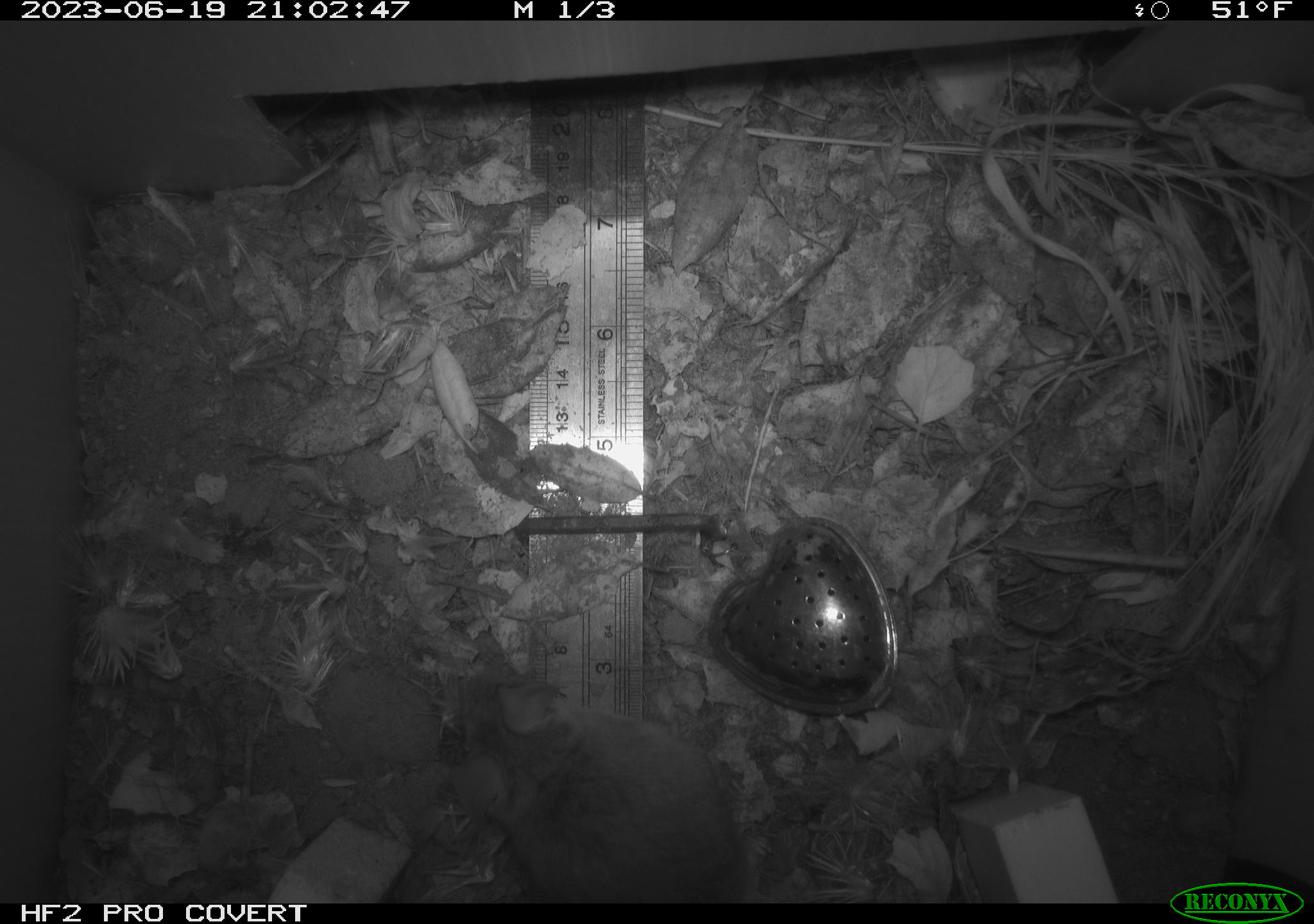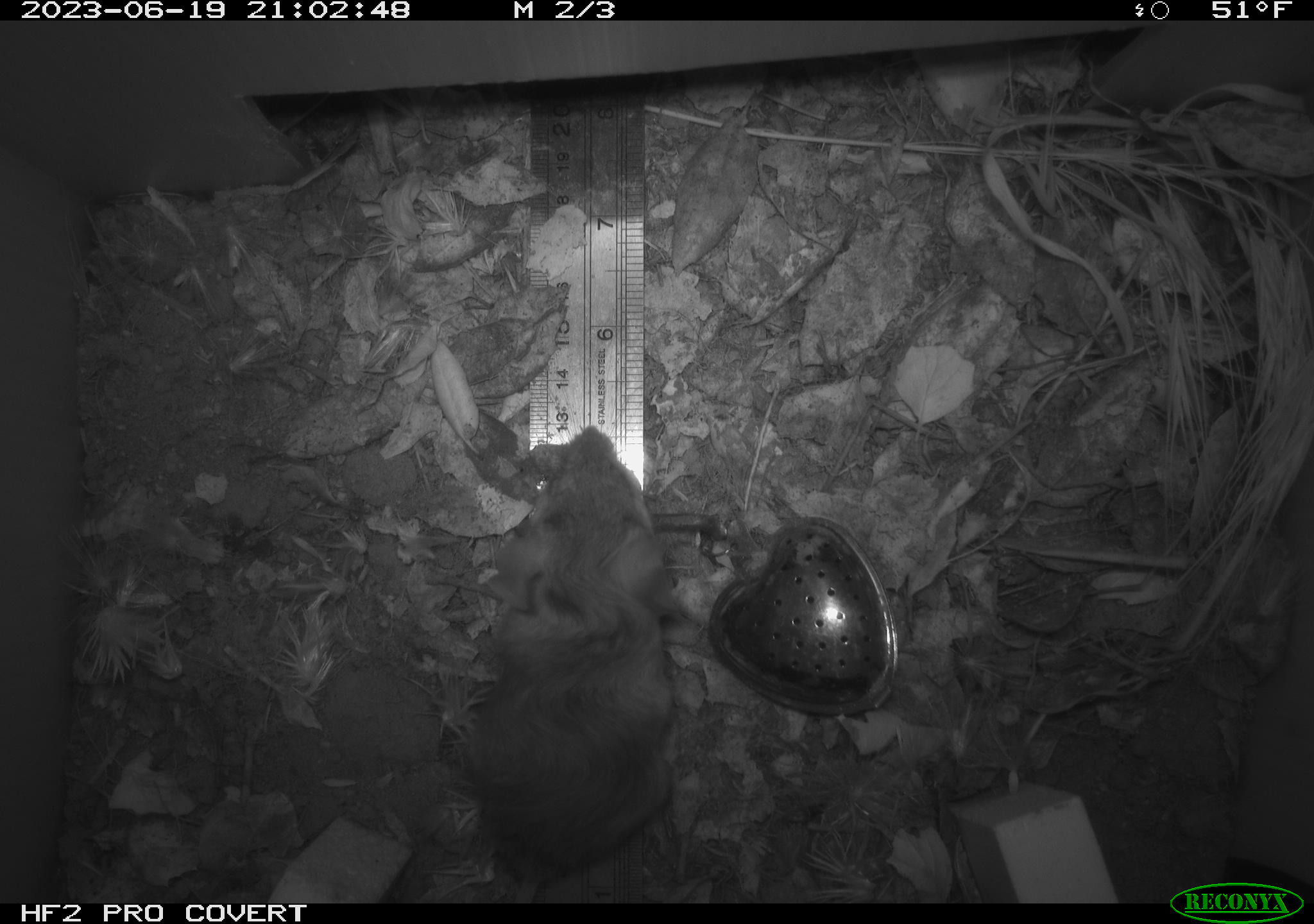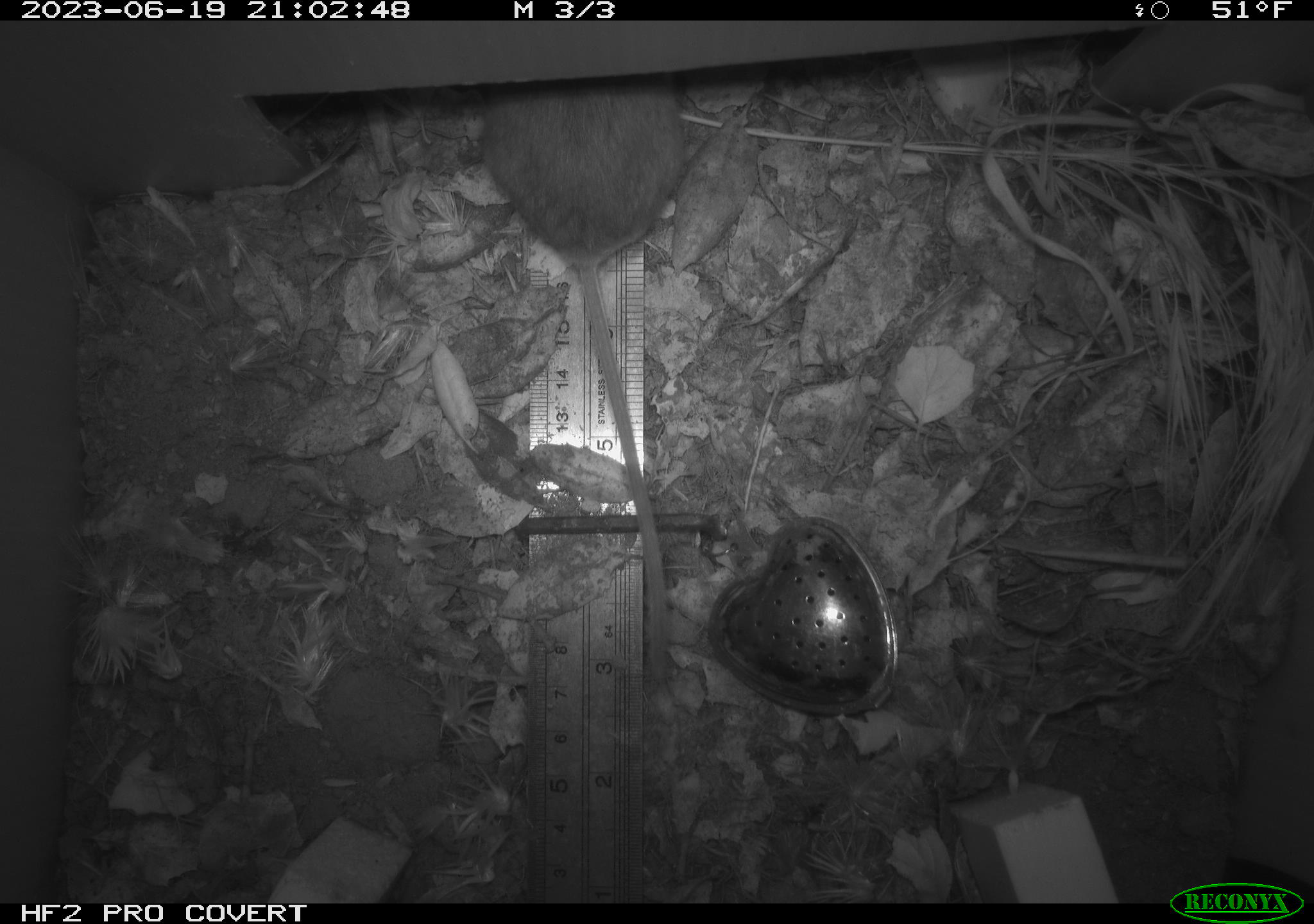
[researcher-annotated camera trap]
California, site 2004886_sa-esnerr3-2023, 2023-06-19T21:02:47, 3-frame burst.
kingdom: Animalia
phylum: Chordata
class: Mammalia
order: Rodentia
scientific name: Rodentia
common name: mouse species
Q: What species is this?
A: Mouse species (Rodentia).